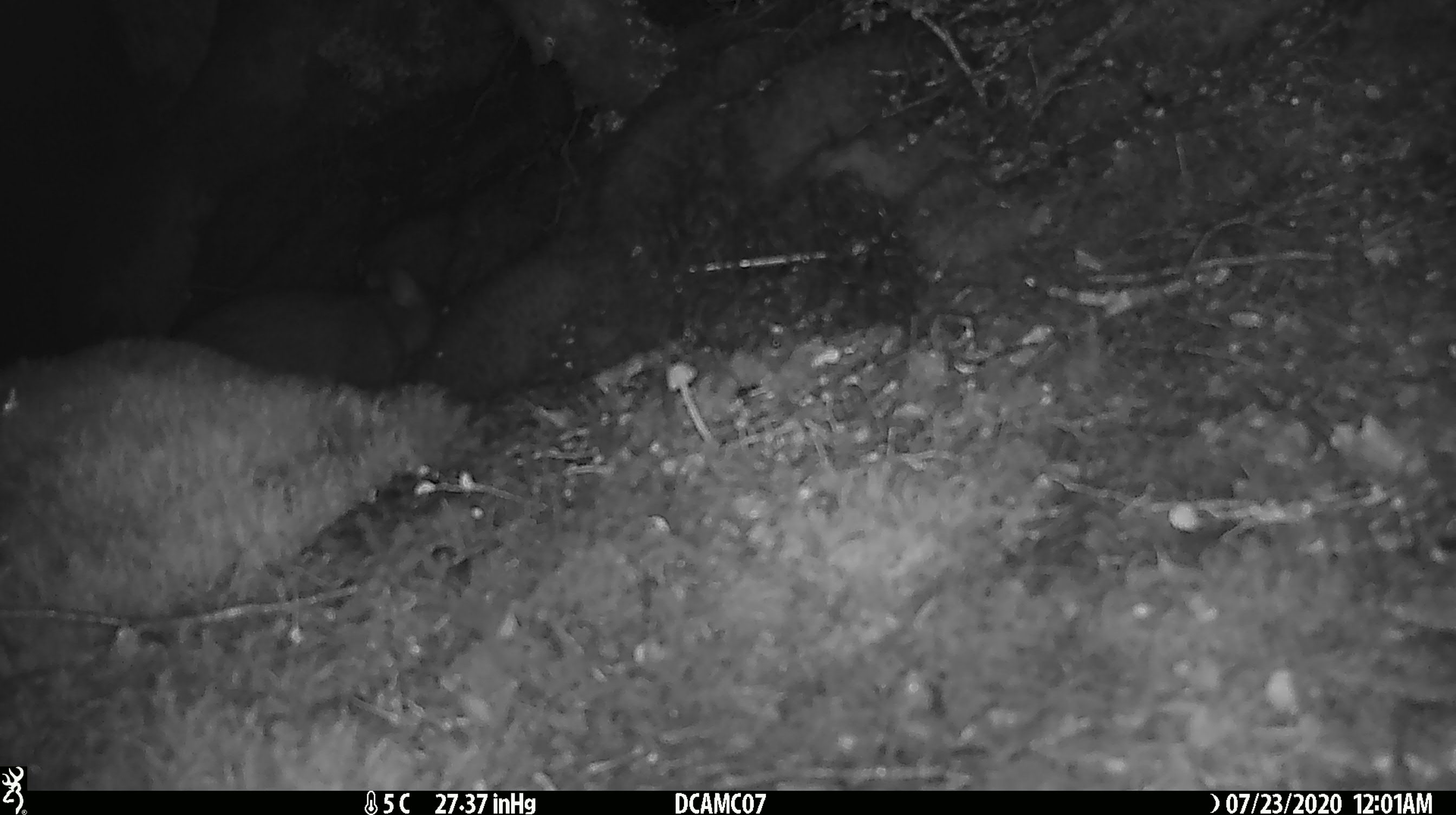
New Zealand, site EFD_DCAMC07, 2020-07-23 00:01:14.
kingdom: Animalia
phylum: Chordata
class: Mammalia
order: Diprotodontia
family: Phalangeridae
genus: Trichosurus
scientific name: Trichosurus vulpecula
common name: common brushtail possum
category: possum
Possum (common brushtail possum) (Trichosurus vulpecula).